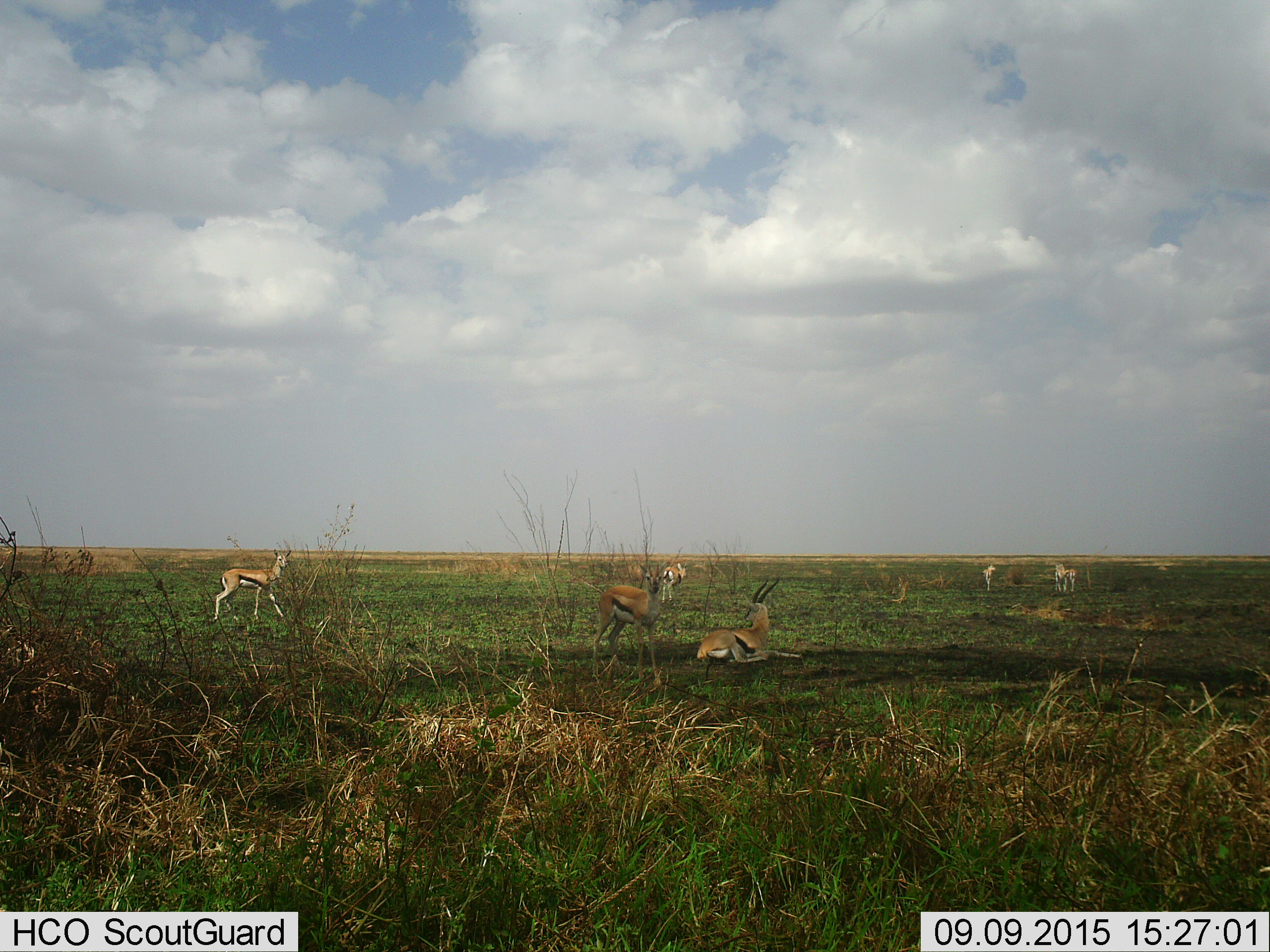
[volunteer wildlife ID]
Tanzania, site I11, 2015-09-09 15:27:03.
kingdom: Animalia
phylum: Chordata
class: Mammalia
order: Artiodactyla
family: Bovidae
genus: Eudorcas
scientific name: Eudorcas thomsonii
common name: thomson's gazelle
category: gazellethomsons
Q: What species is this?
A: Gazellethomsons (thomson's gazelle) (Eudorcas thomsonii).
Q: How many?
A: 7.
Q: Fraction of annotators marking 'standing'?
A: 90%.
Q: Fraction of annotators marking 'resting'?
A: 90%.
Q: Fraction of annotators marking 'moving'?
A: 30%.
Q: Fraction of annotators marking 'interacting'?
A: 0%.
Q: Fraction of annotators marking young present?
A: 10%.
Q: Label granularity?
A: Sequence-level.